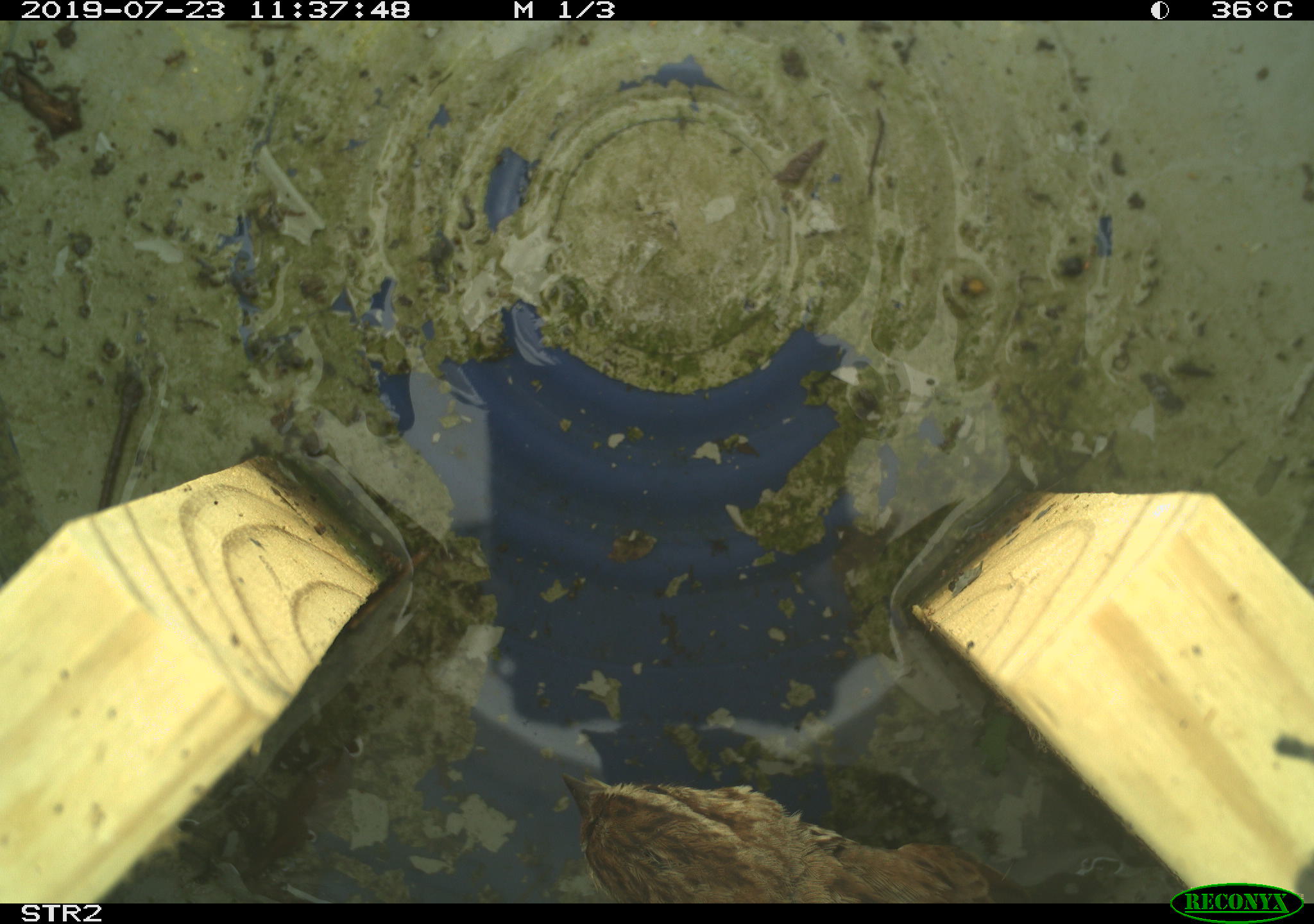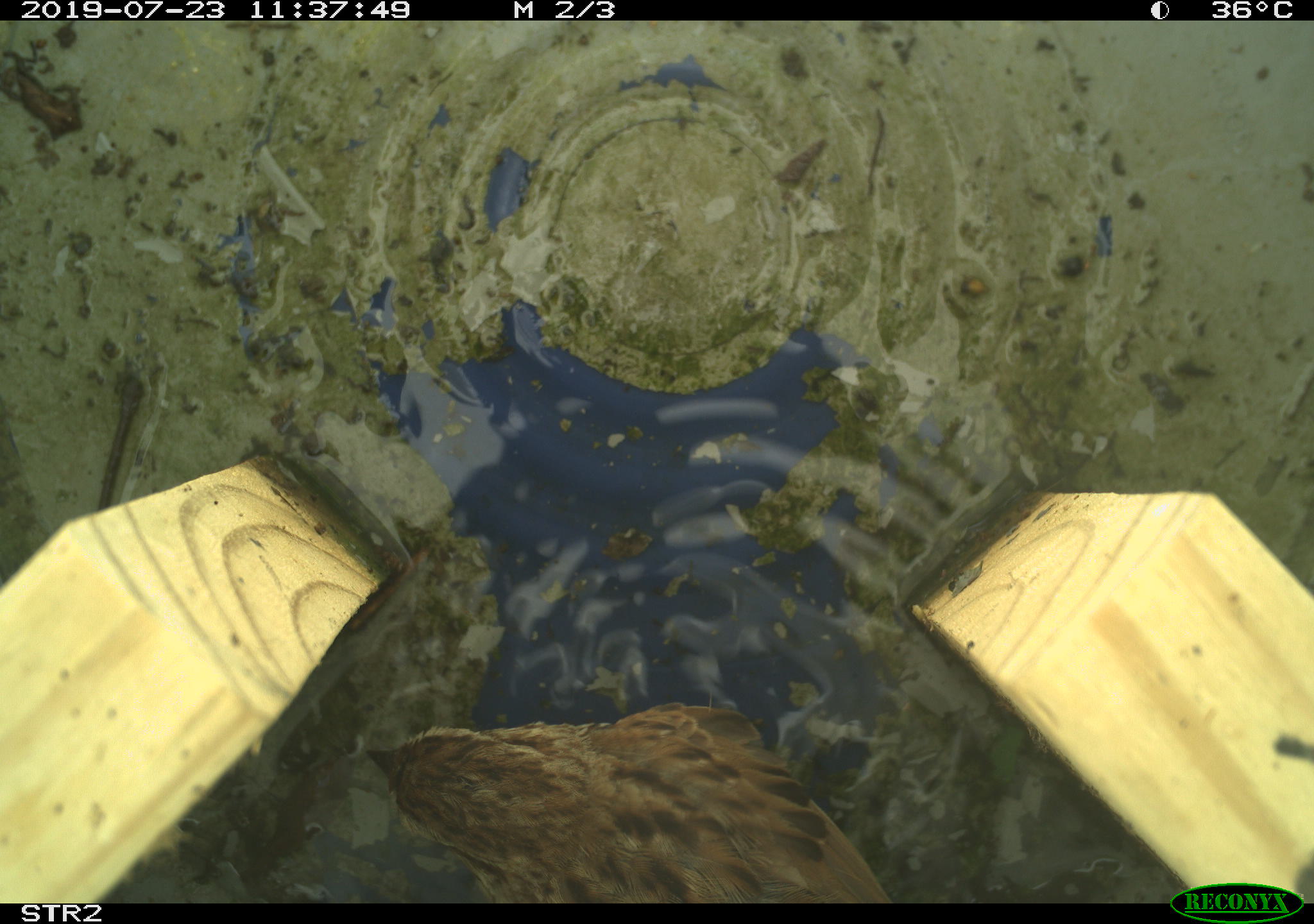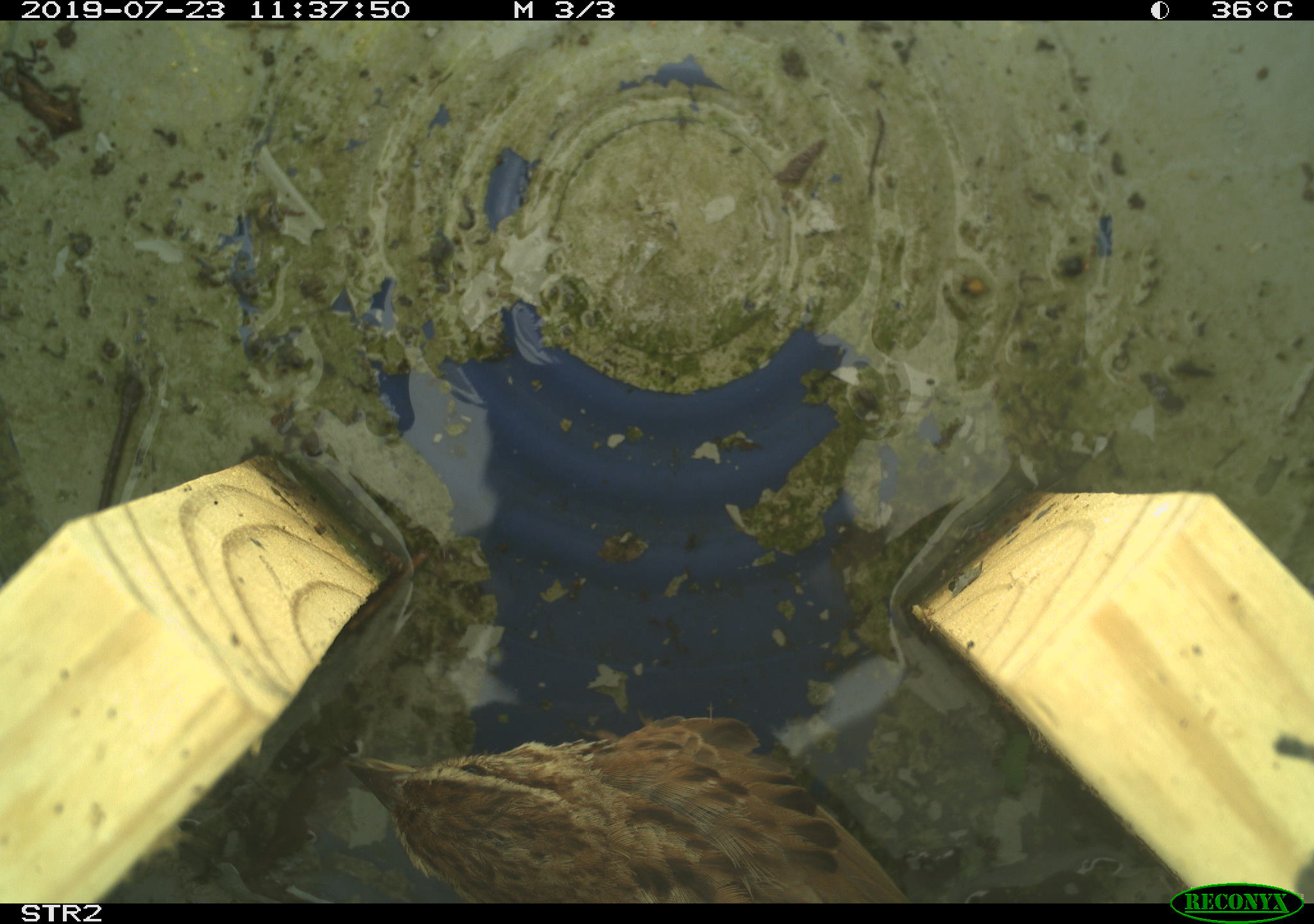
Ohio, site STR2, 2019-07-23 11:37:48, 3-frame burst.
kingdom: Animalia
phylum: Chordata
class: Aves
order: Passeriformes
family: Passerellidae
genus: Melospiza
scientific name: Melospiza melodia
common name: song sparrow